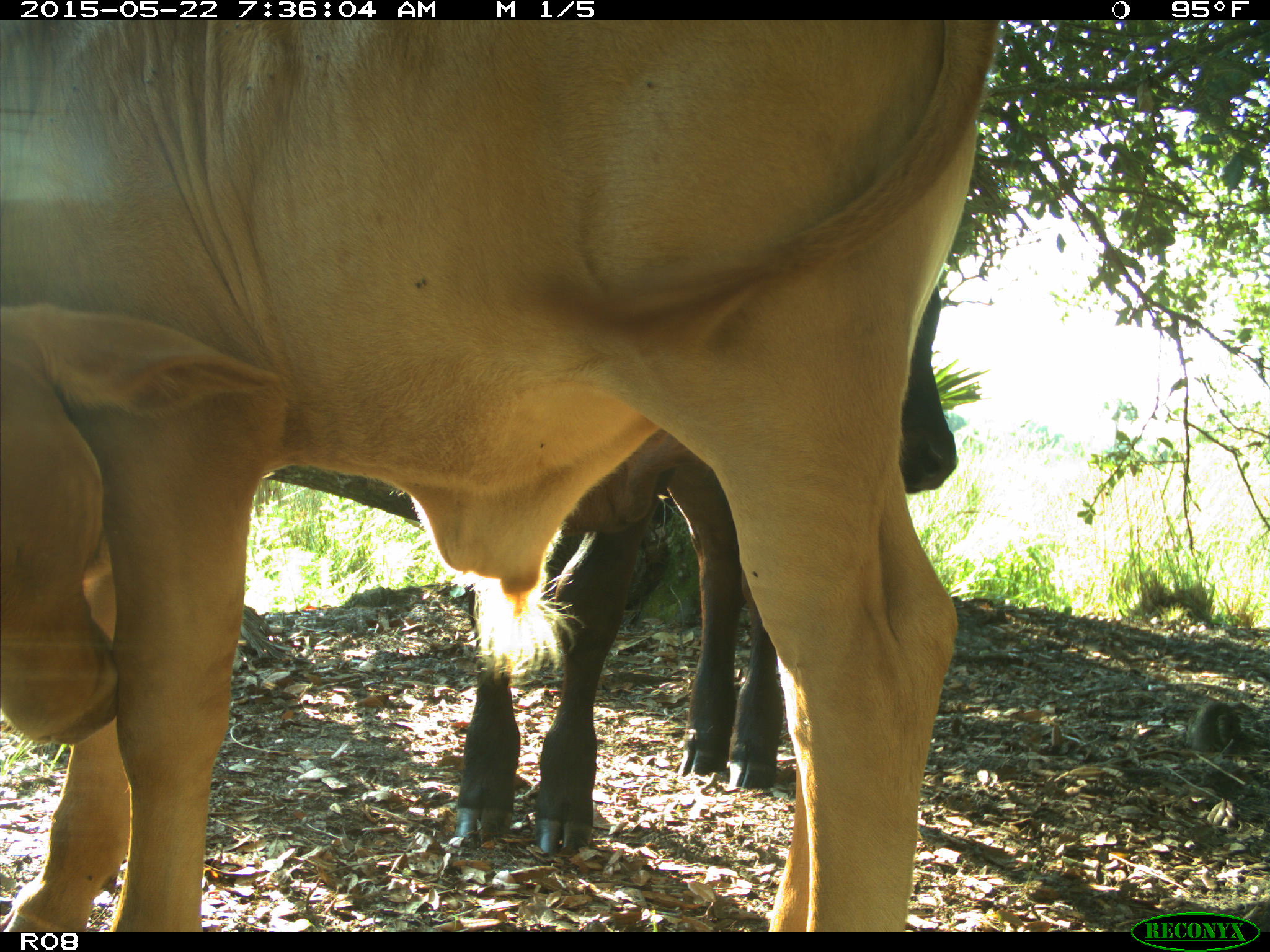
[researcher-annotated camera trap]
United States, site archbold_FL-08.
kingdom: Animalia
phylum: Chordata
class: Mammalia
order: Artiodactyla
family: Bovidae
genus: Bos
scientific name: Bos taurus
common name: domestic cow